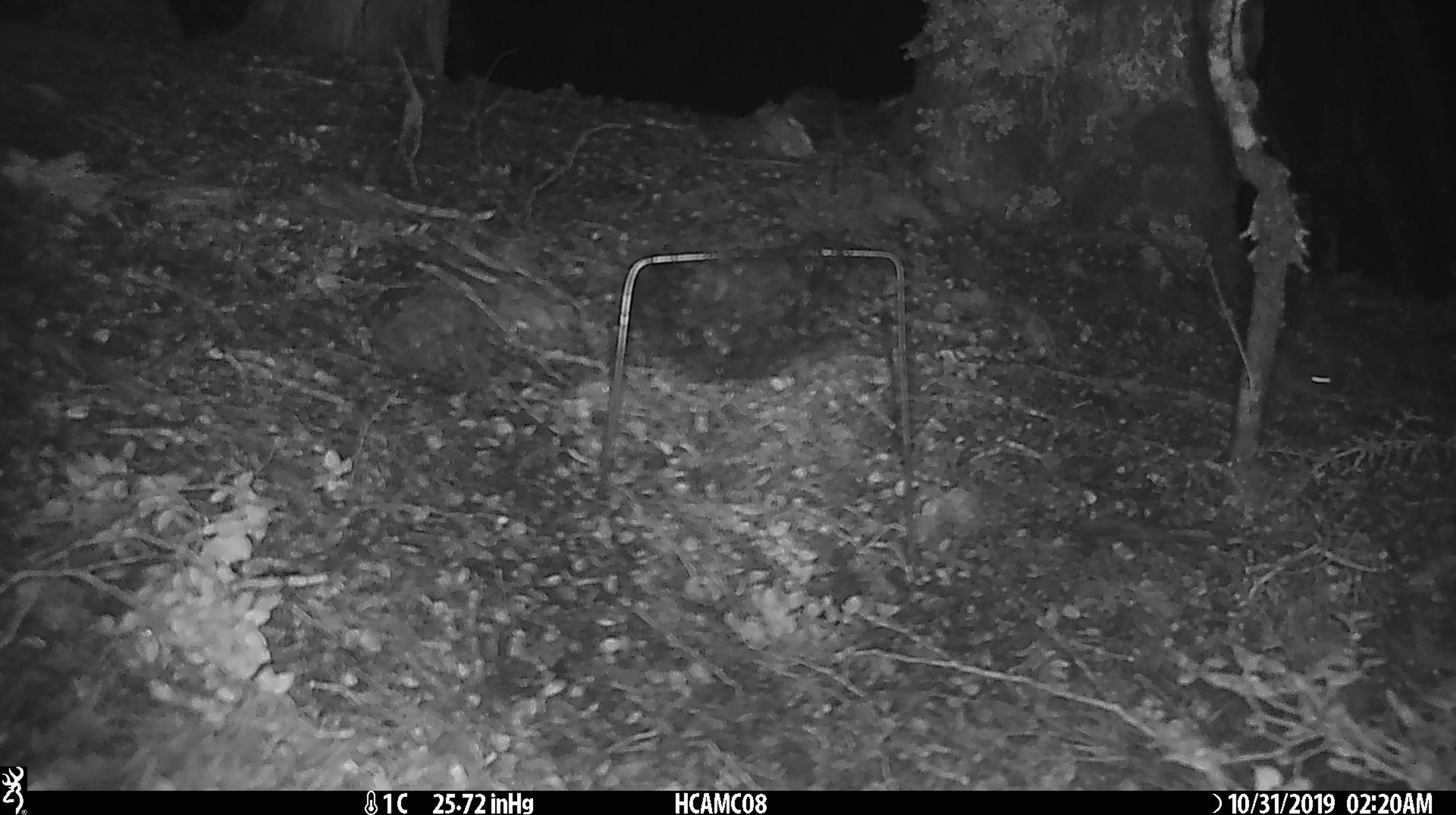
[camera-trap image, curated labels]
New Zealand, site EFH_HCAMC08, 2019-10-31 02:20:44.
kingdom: Animalia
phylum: Chordata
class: Mammalia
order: Rodentia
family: Muridae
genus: Mus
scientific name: Mus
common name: mouse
Mouse (Mus).